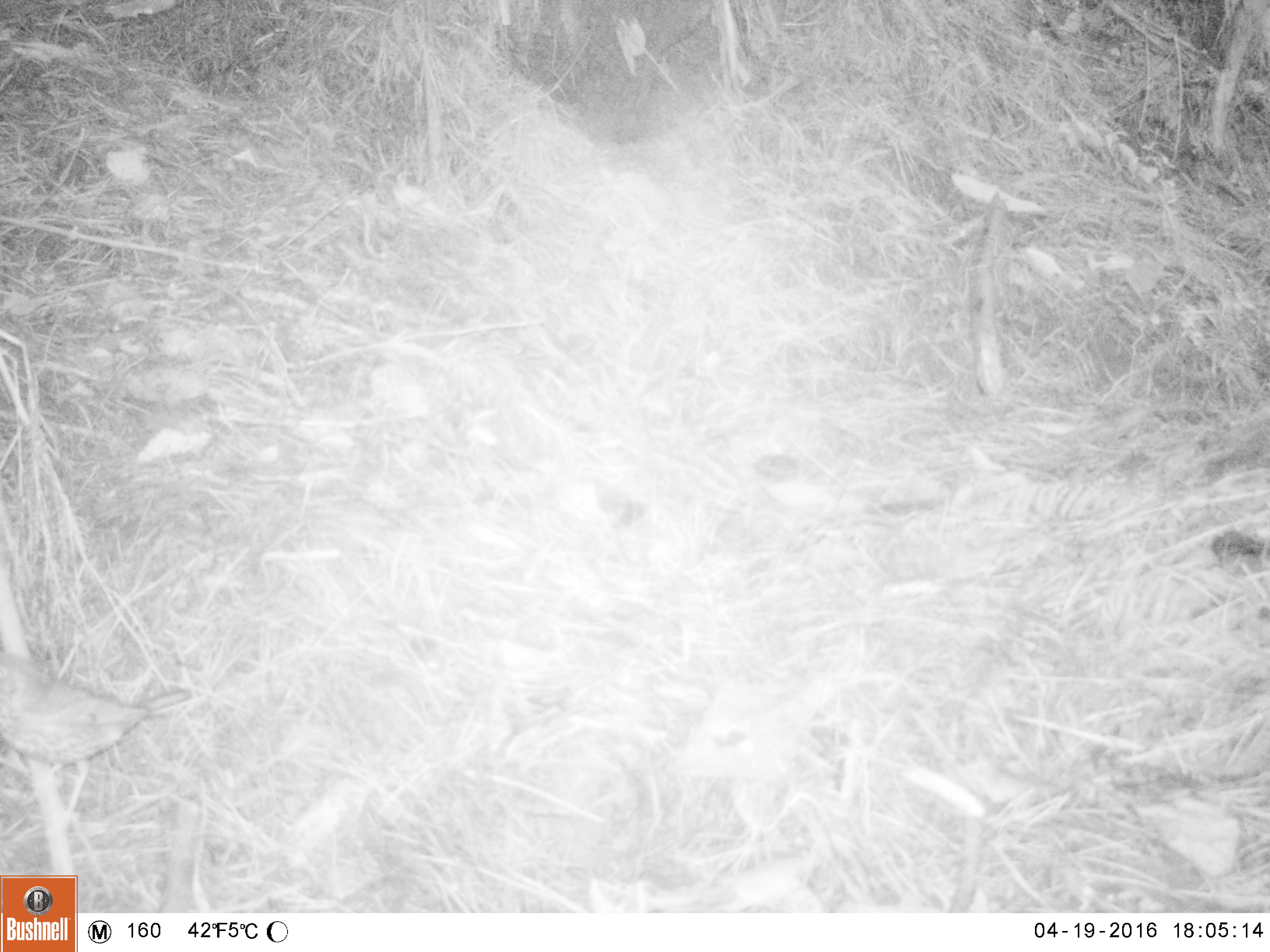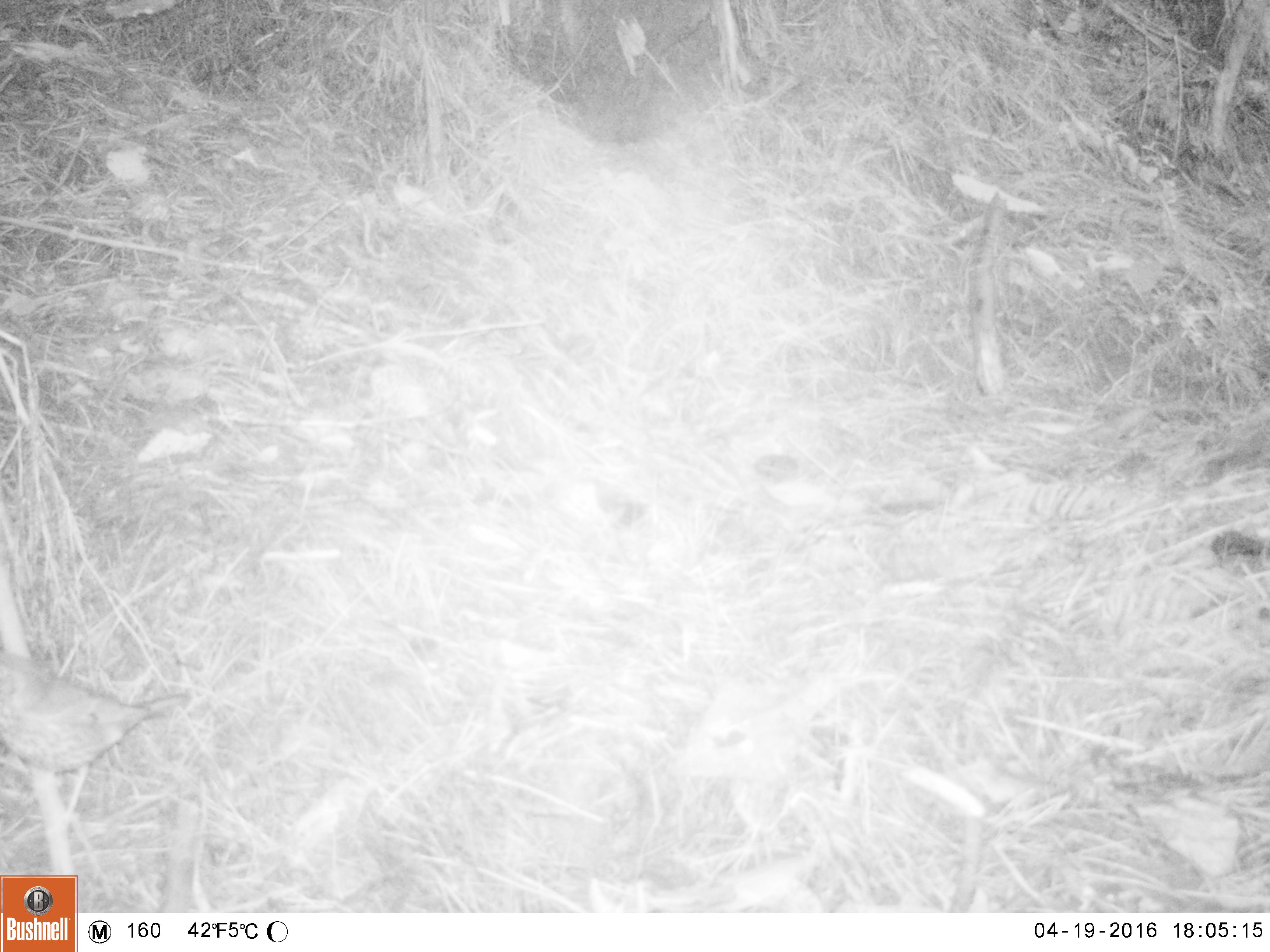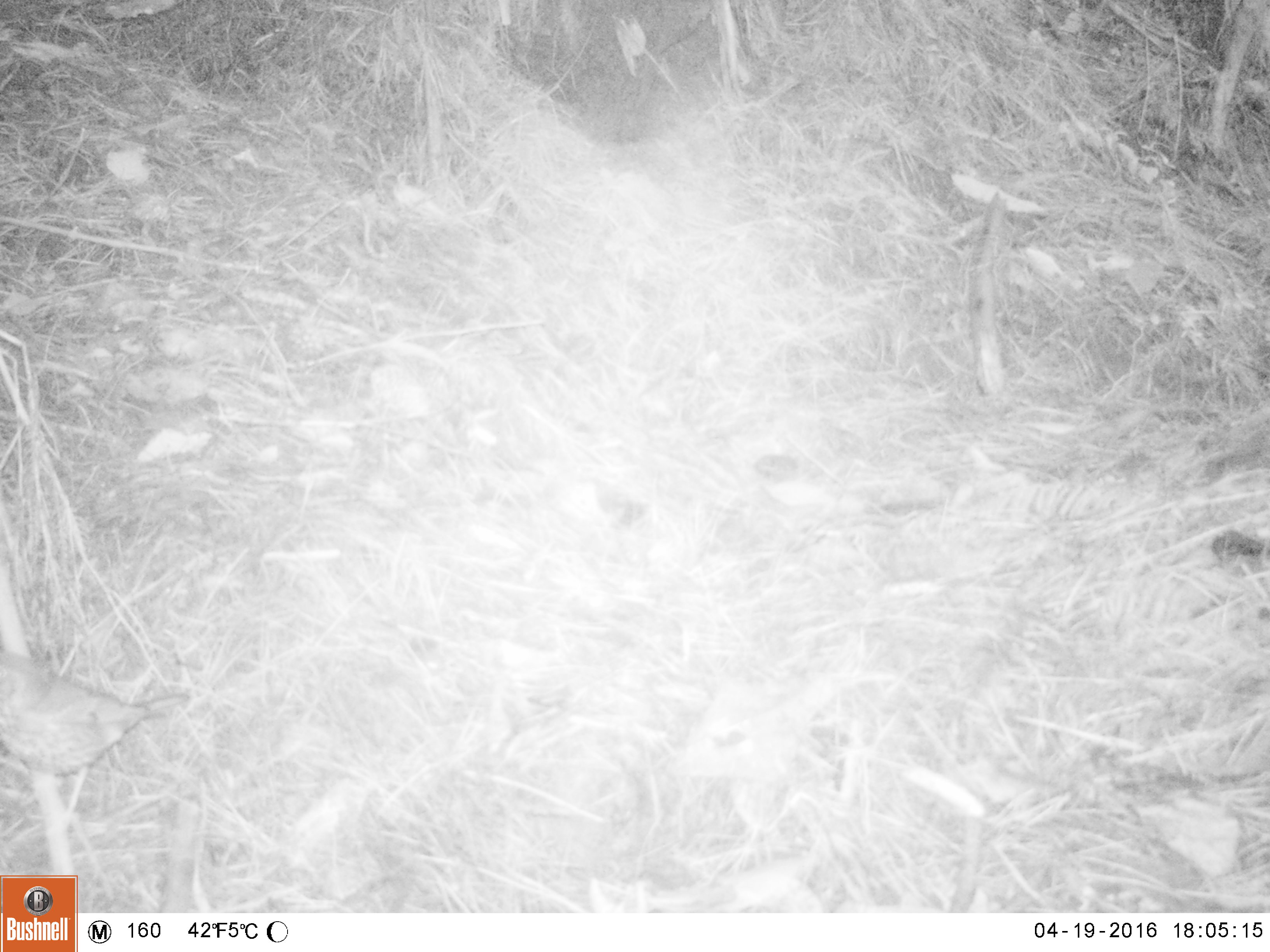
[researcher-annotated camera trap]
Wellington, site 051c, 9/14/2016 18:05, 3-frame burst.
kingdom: Animalia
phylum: Chordata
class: Aves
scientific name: Aves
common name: bird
Bird (Aves).